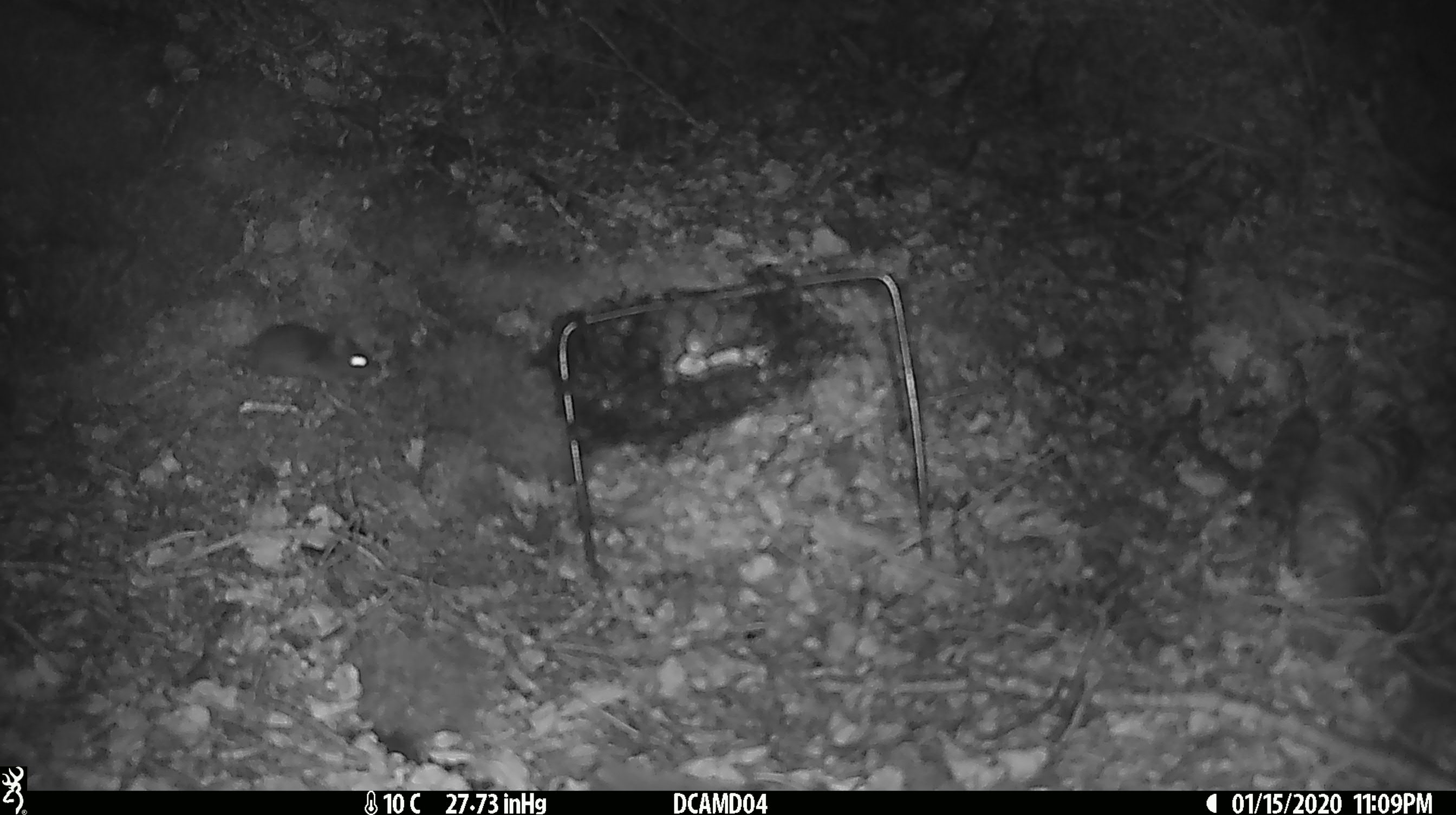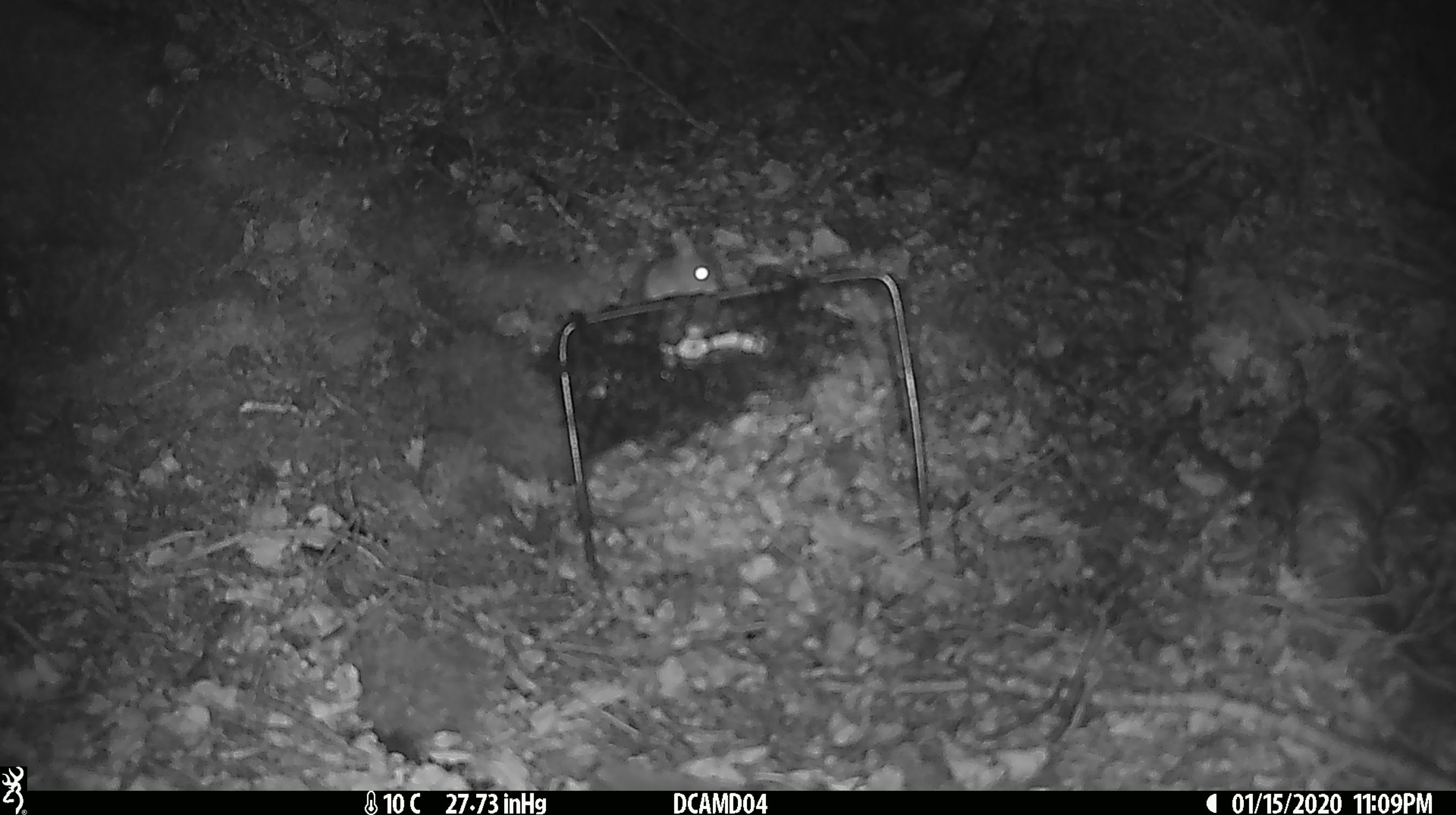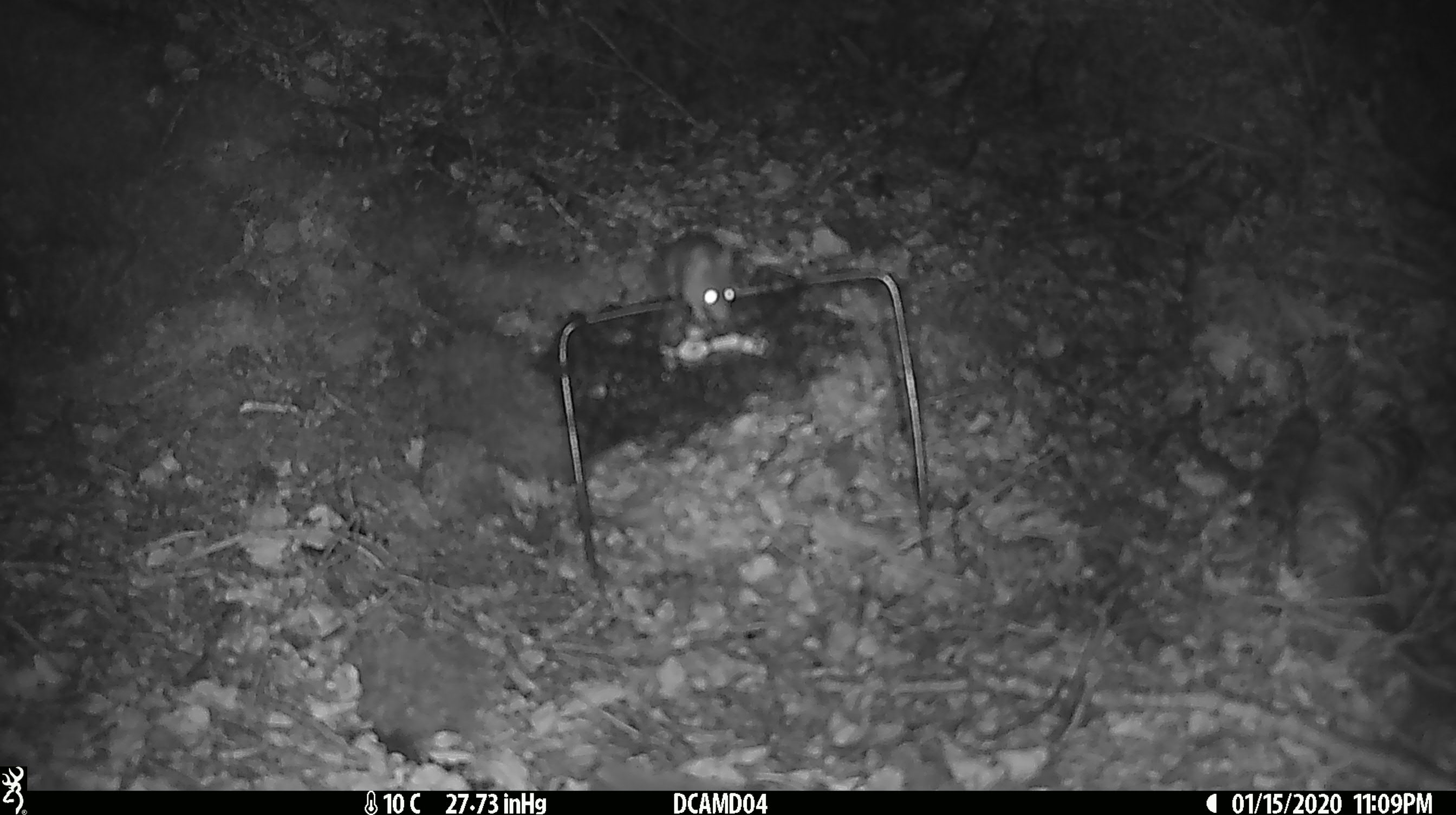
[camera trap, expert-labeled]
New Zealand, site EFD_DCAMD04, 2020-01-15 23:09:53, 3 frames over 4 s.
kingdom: Animalia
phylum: Chordata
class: Mammalia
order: Rodentia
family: Muridae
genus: Mus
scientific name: Mus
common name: mouse